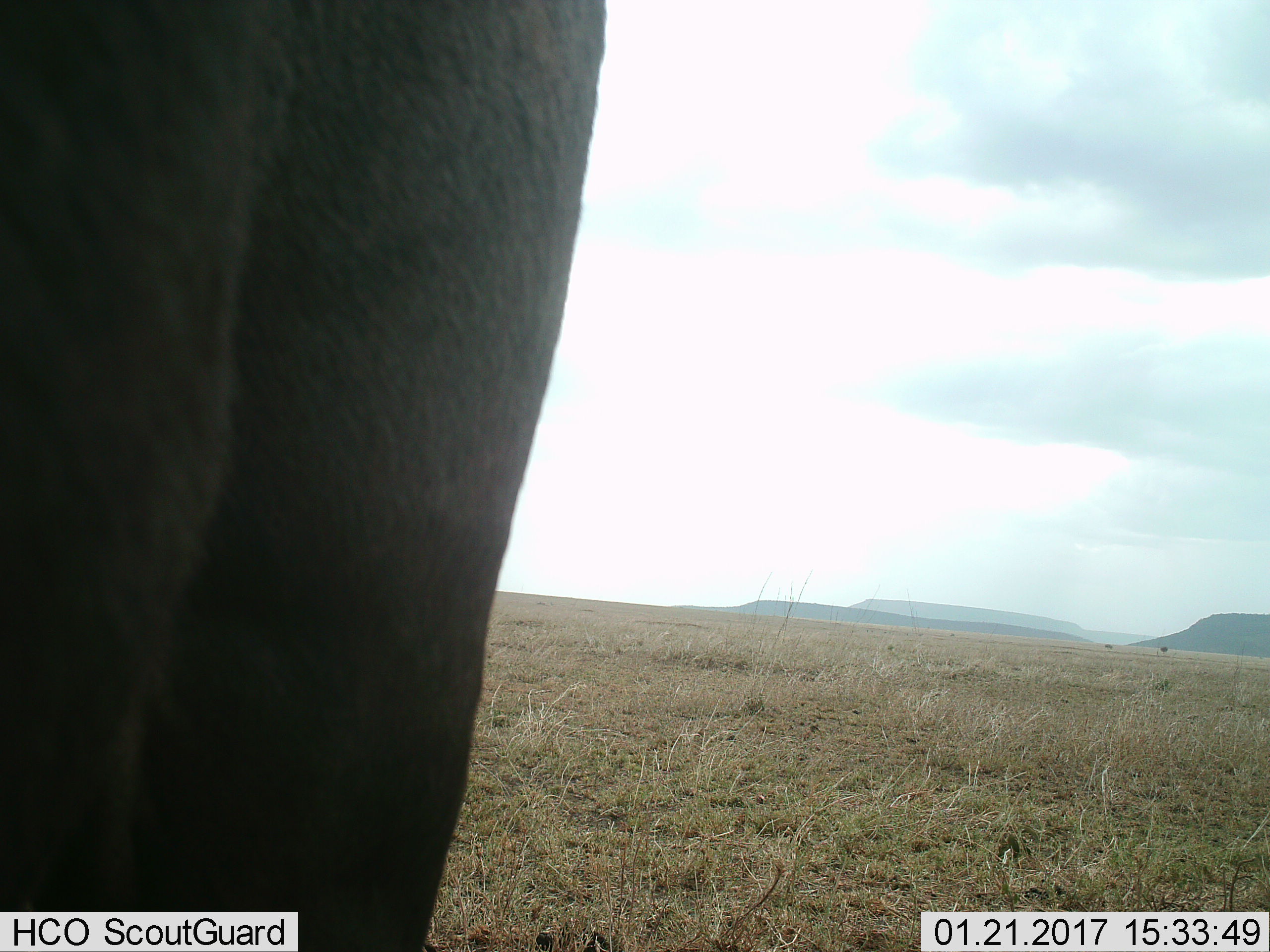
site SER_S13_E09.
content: unidentified animal